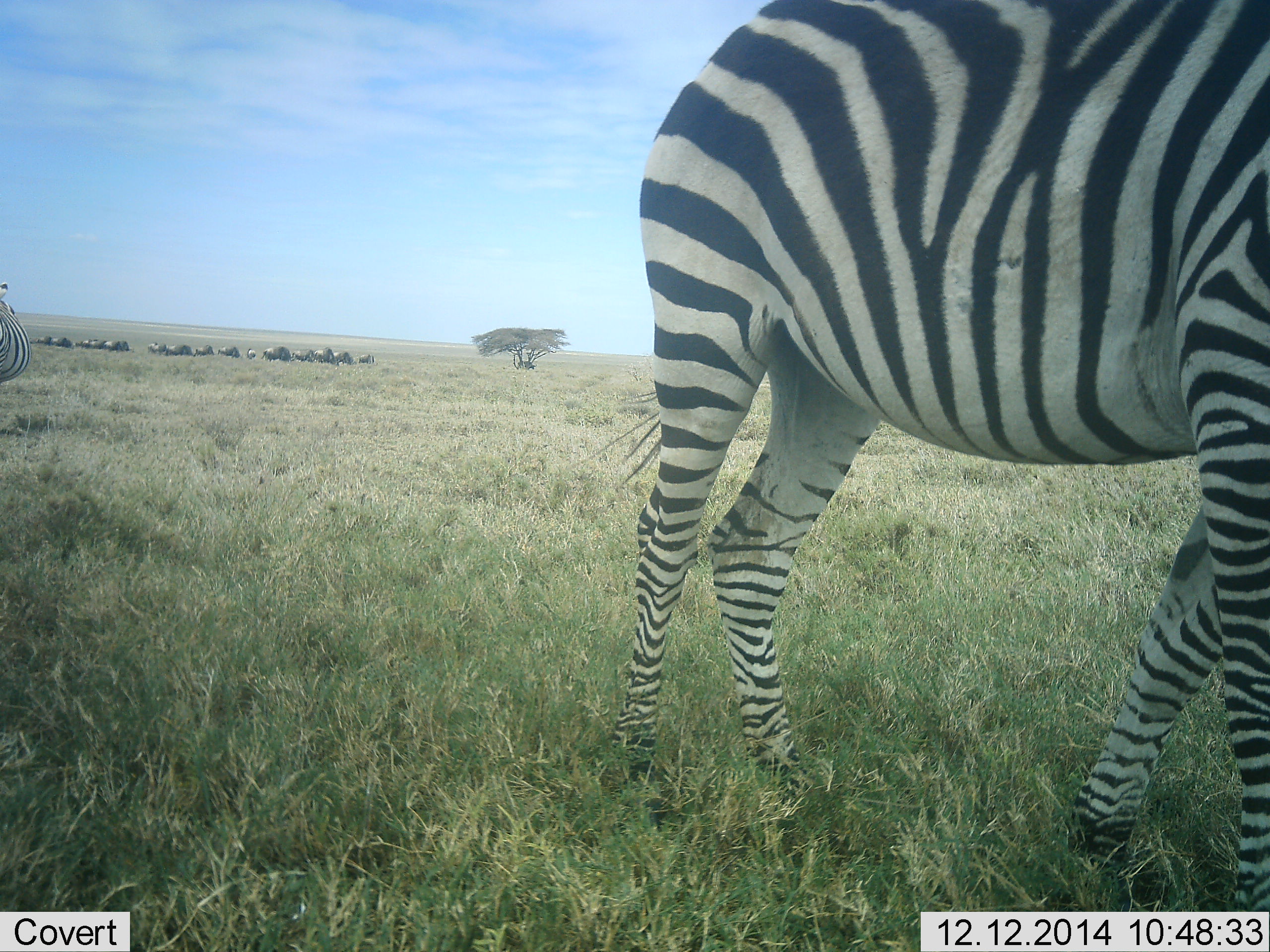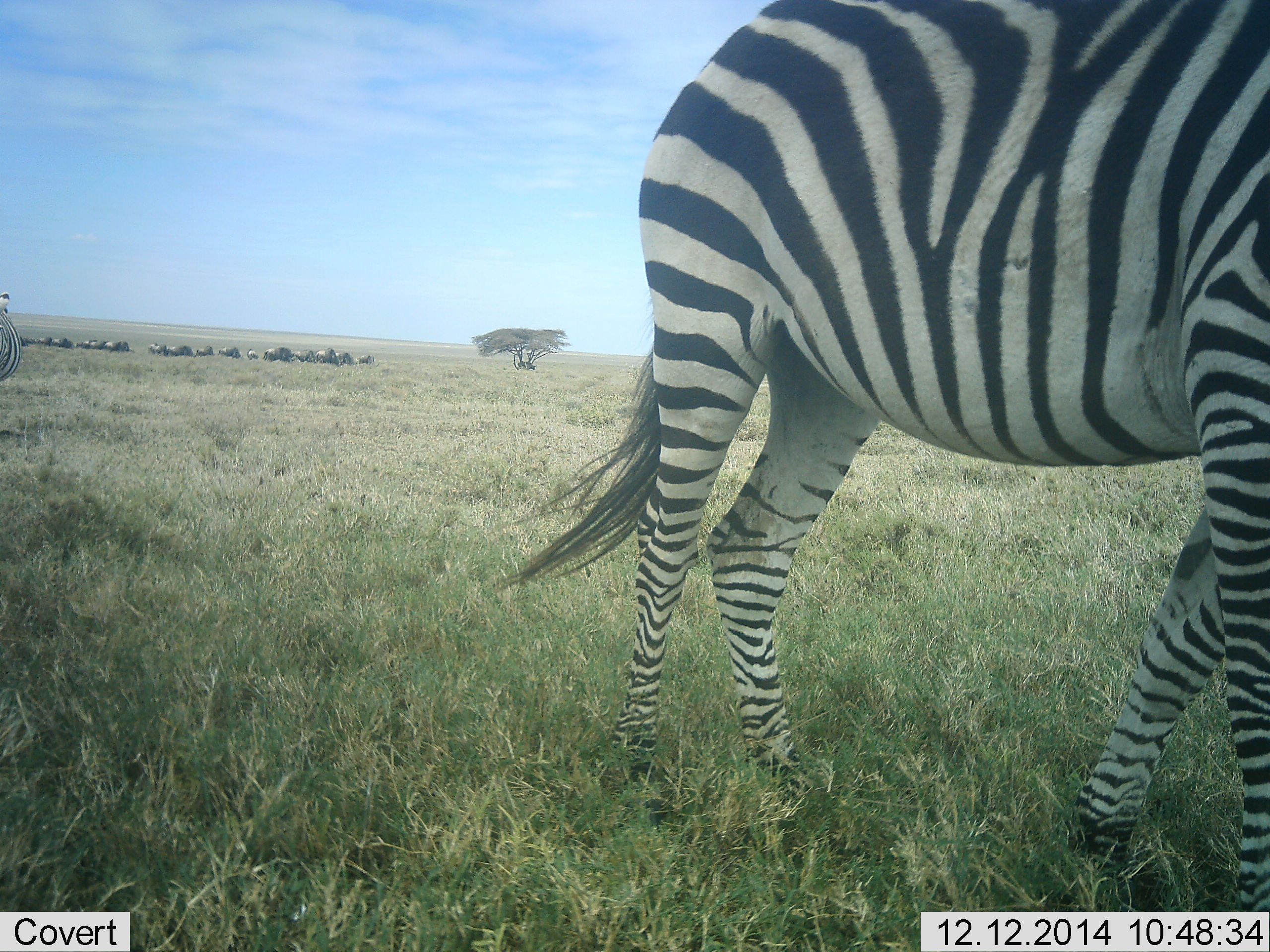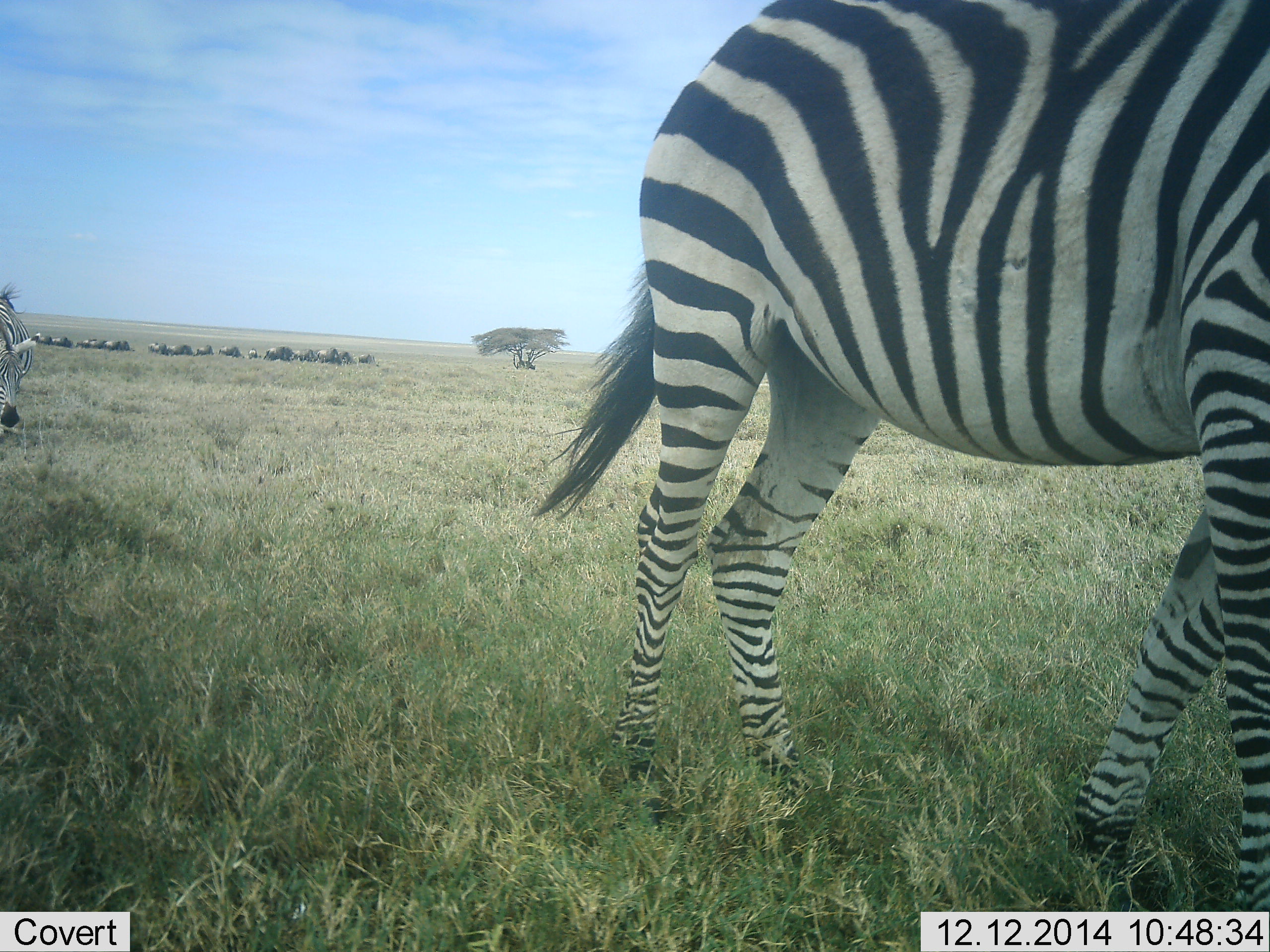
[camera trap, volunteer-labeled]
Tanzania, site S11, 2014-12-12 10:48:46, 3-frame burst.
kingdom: Animalia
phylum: Chordata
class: Mammalia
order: Artiodactyla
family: Bovidae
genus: Connochaetes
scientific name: Connochaetes taurinus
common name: blue wildebeest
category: wildebeest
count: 11-50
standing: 70%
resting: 0%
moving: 0%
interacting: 0%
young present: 0%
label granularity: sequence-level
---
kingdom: Animalia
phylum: Chordata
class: Mammalia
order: Perissodactyla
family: Equidae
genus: Equus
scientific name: Equus quagga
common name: plains zebra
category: zebra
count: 2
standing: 71%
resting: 0%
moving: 36%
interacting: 0%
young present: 0%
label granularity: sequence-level